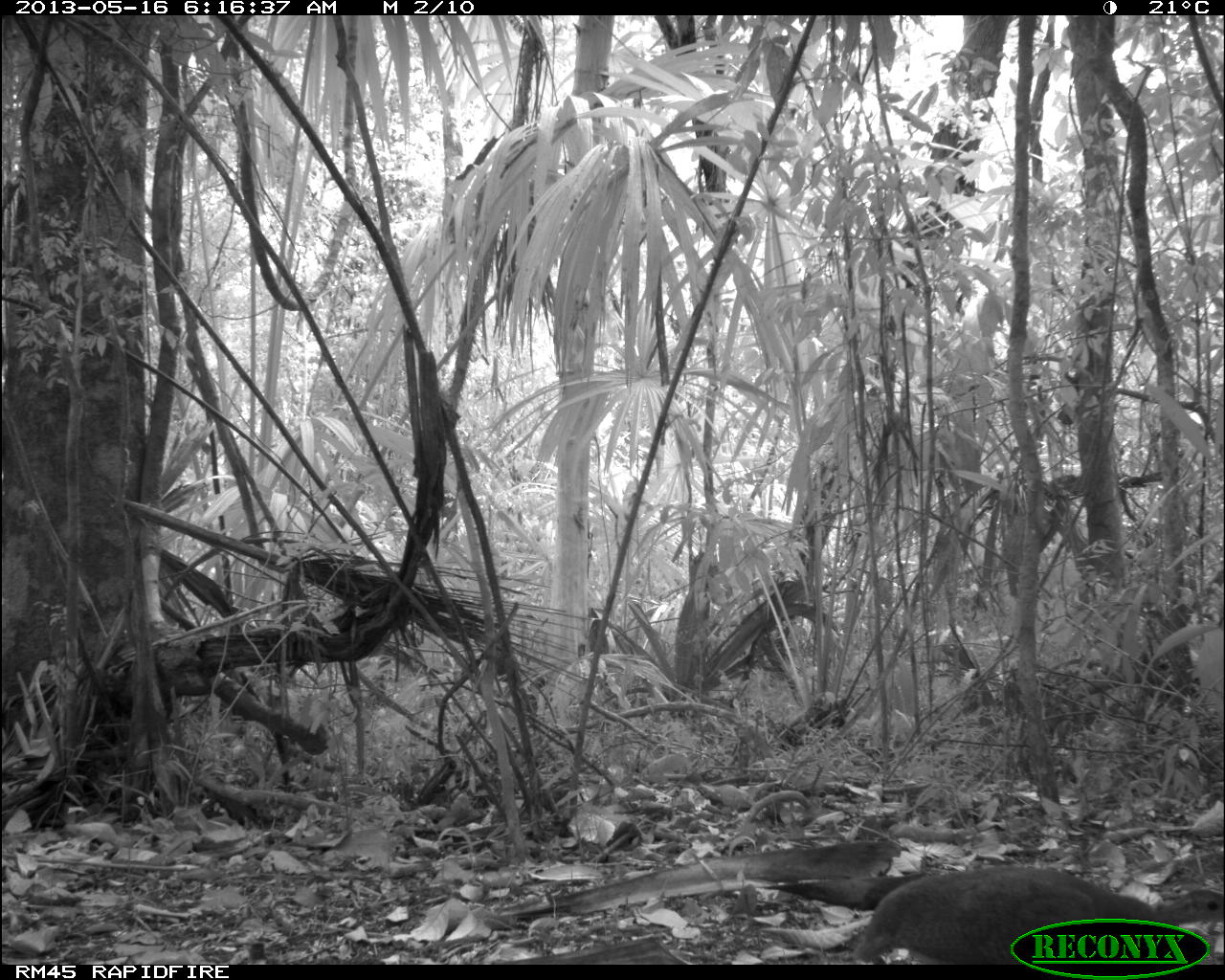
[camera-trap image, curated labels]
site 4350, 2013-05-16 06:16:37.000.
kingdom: Animalia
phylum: Chordata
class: Aves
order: Tinamiformes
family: Tinamidae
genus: Tinamus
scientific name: Tinamus major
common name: great tinamou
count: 1